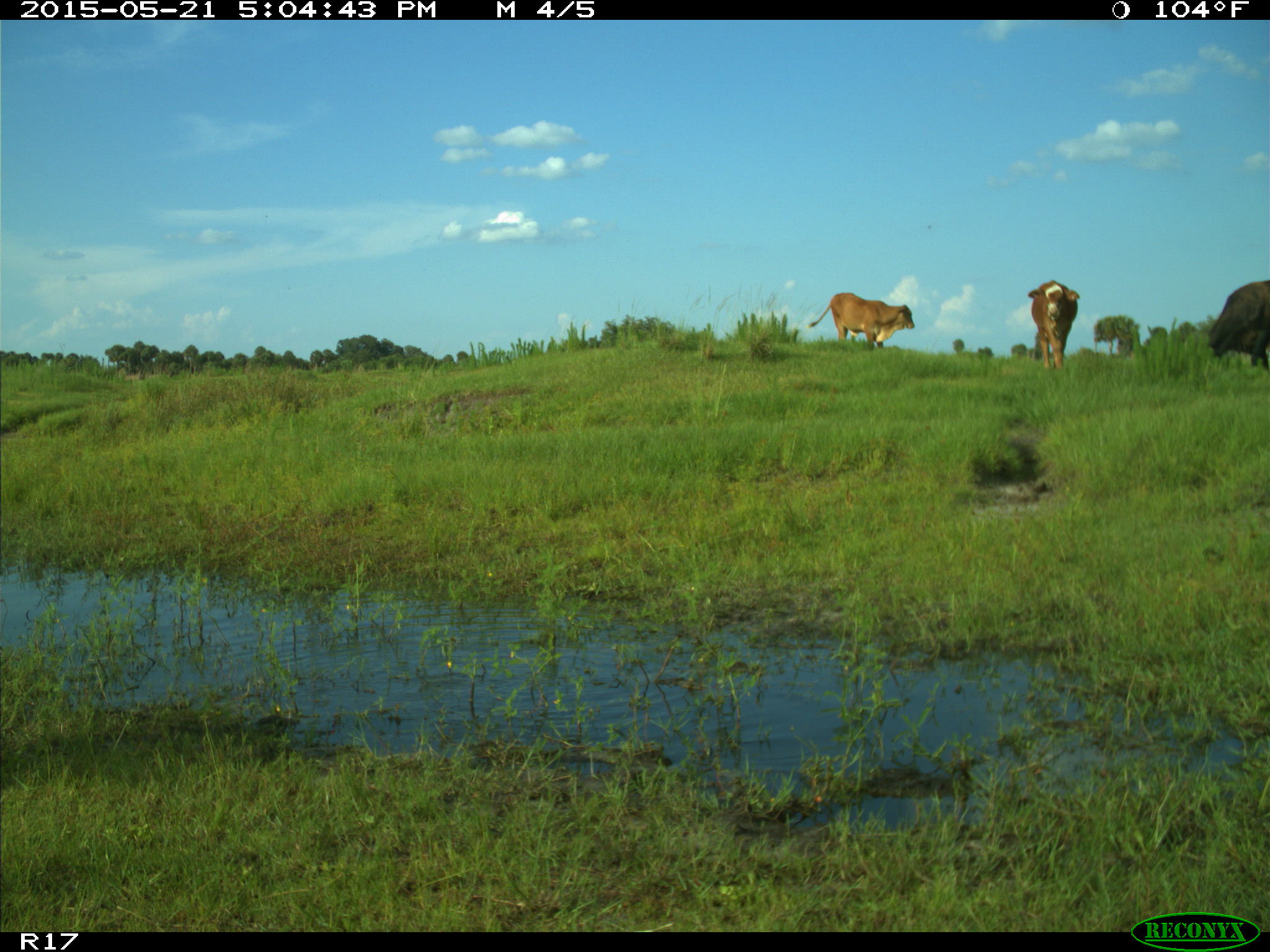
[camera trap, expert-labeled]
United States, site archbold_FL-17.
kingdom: Animalia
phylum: Chordata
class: Mammalia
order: Artiodactyla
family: Bovidae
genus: Bos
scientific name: Bos taurus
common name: domestic cow